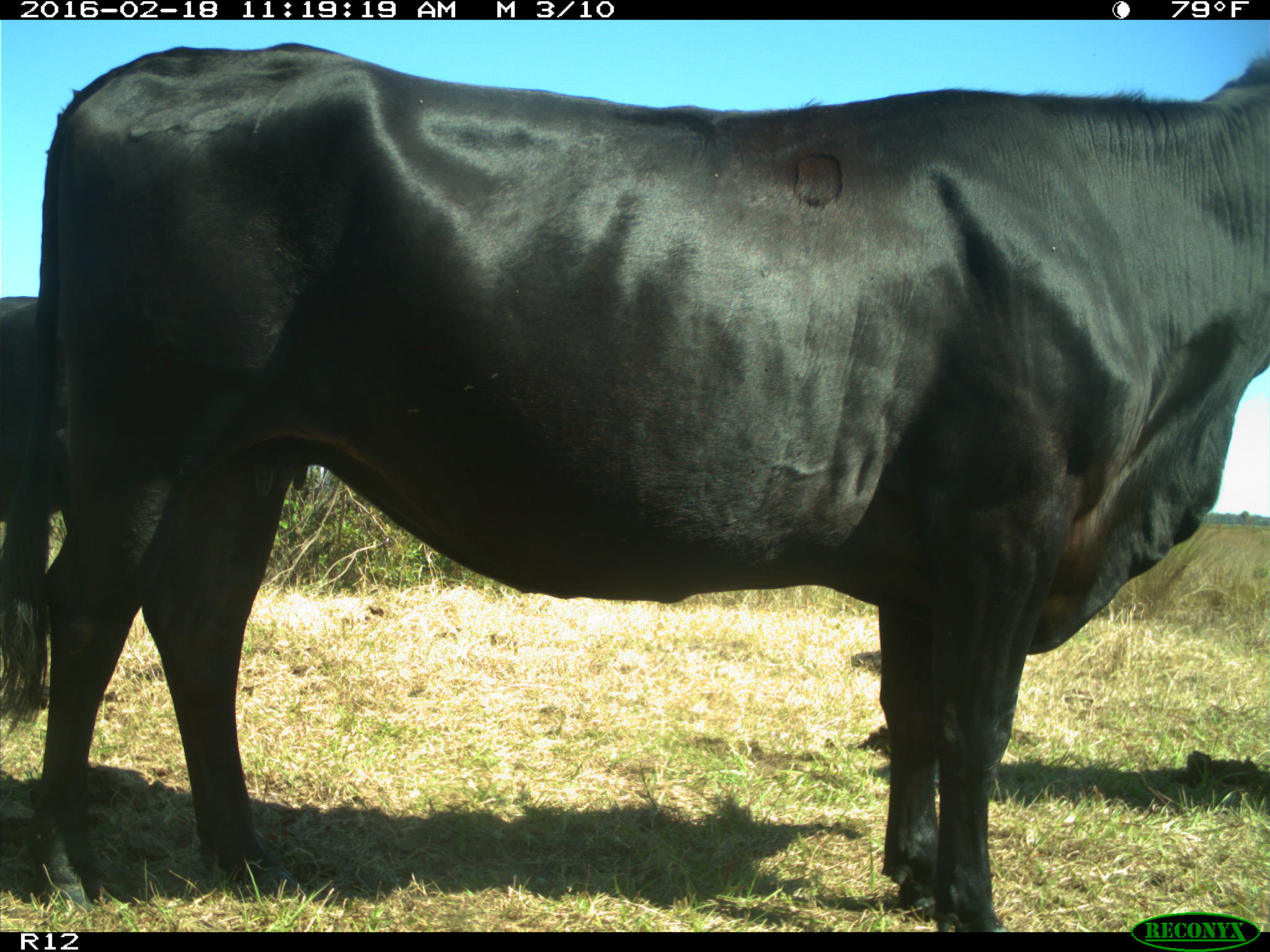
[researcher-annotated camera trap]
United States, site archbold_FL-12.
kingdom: Animalia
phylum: Chordata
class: Mammalia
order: Artiodactyla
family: Bovidae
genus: Bos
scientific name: Bos taurus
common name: domestic cow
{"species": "Bos taurus (domestic cow)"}